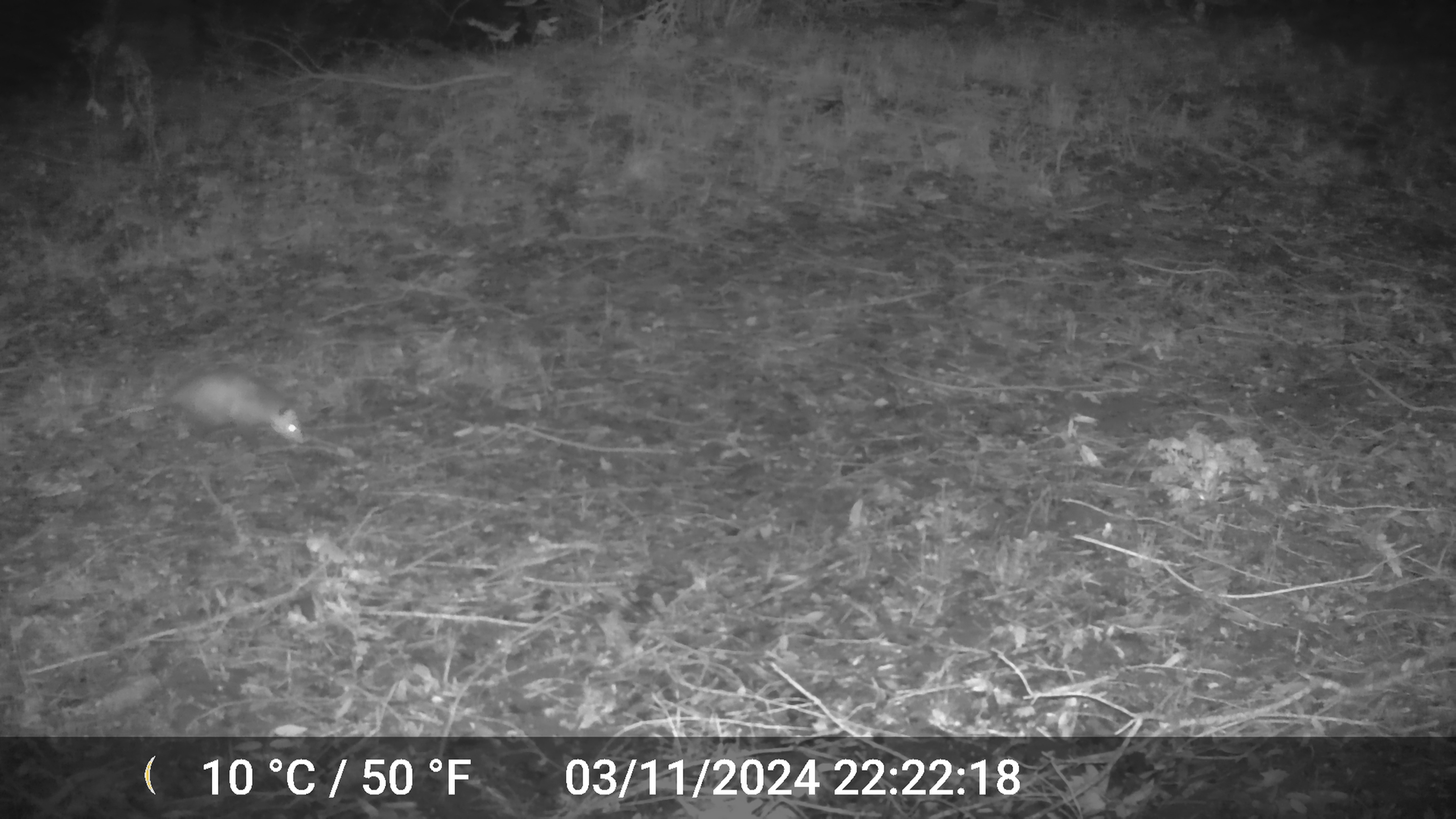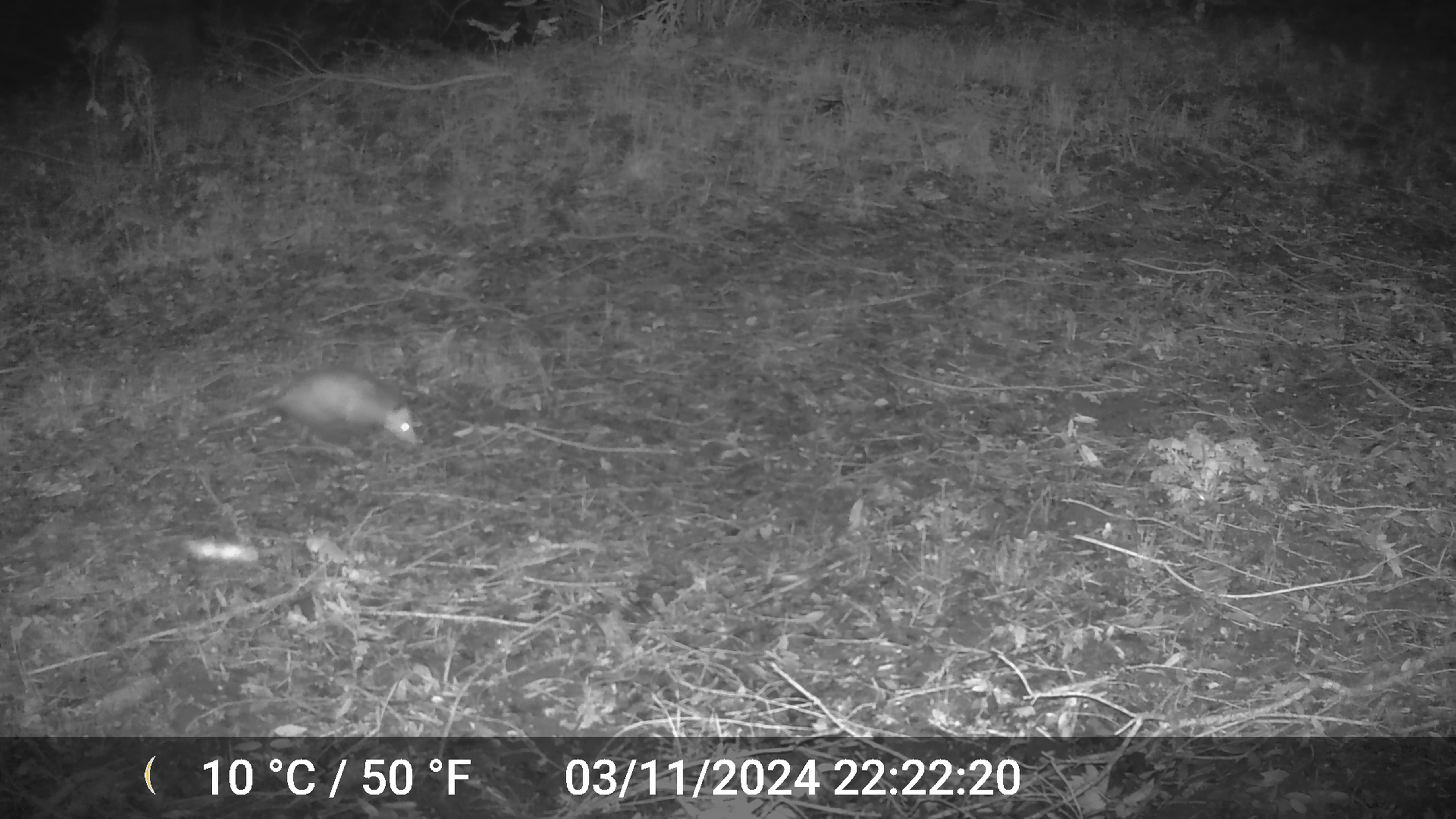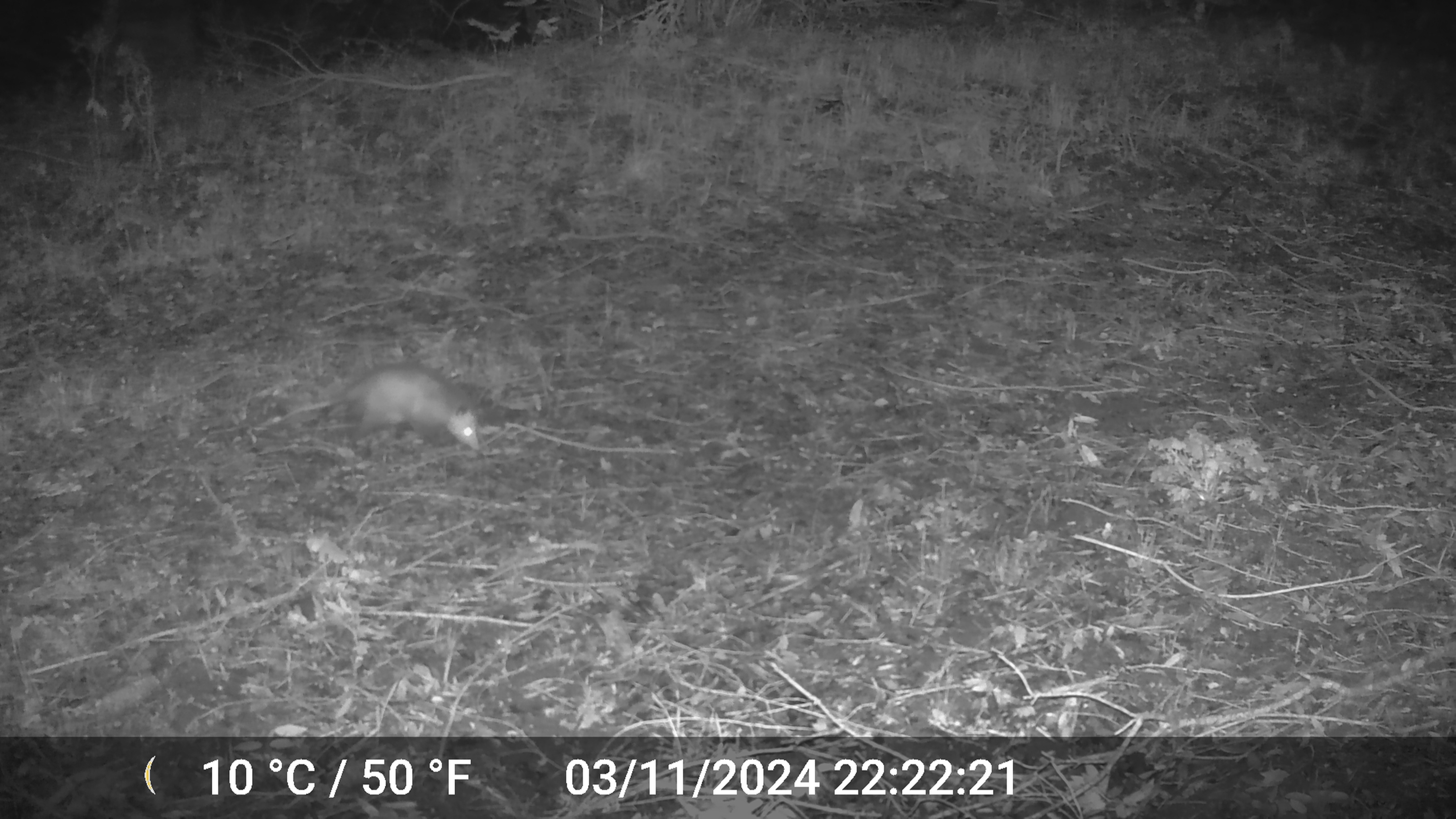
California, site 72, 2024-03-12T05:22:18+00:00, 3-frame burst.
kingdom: Animalia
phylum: Chordata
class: Mammalia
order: Didelphimorphia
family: Didelphidae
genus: Didelphis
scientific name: Didelphis virginiana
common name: virginia opossum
Virginia opossum (Didelphis virginiana).